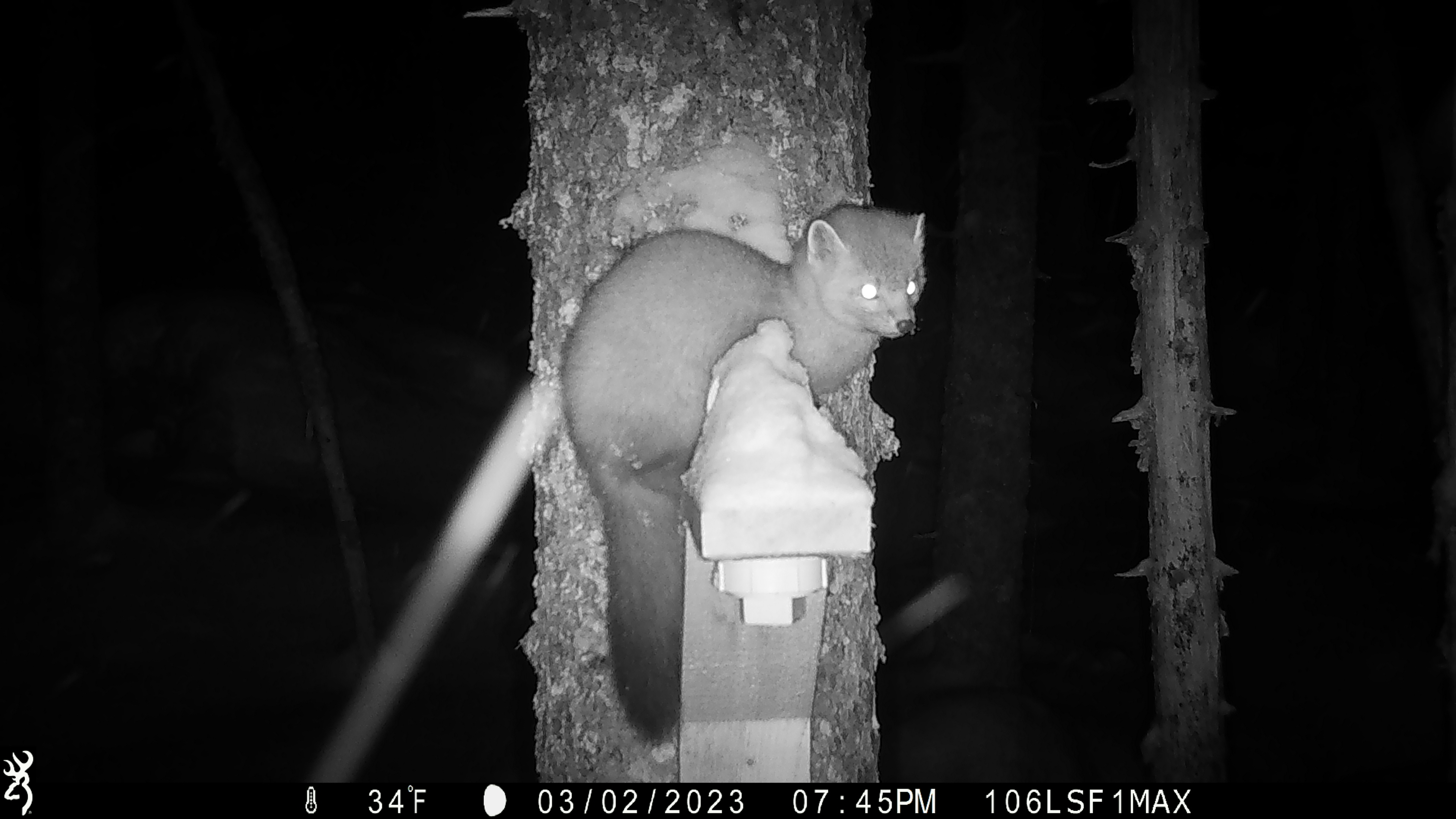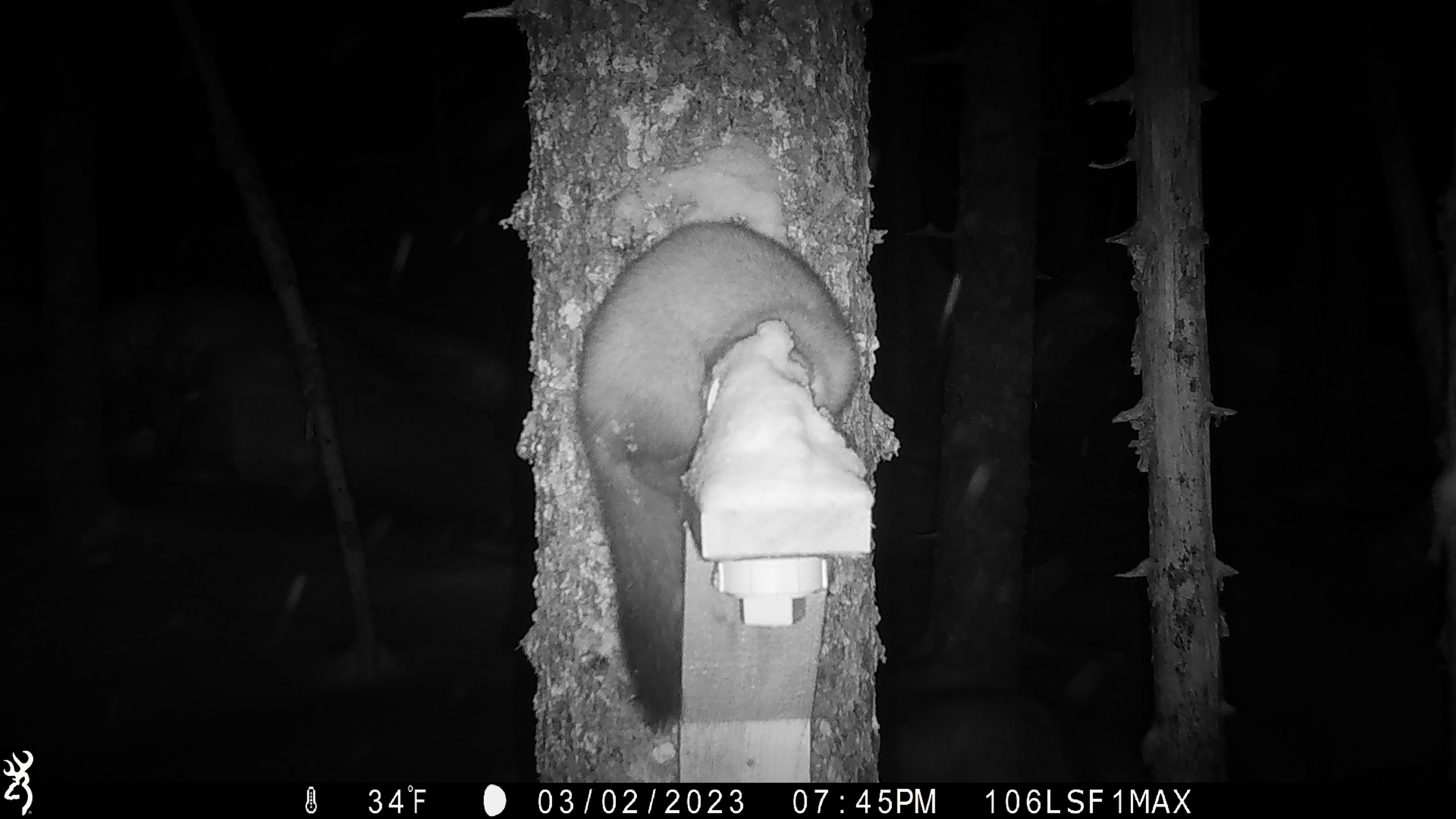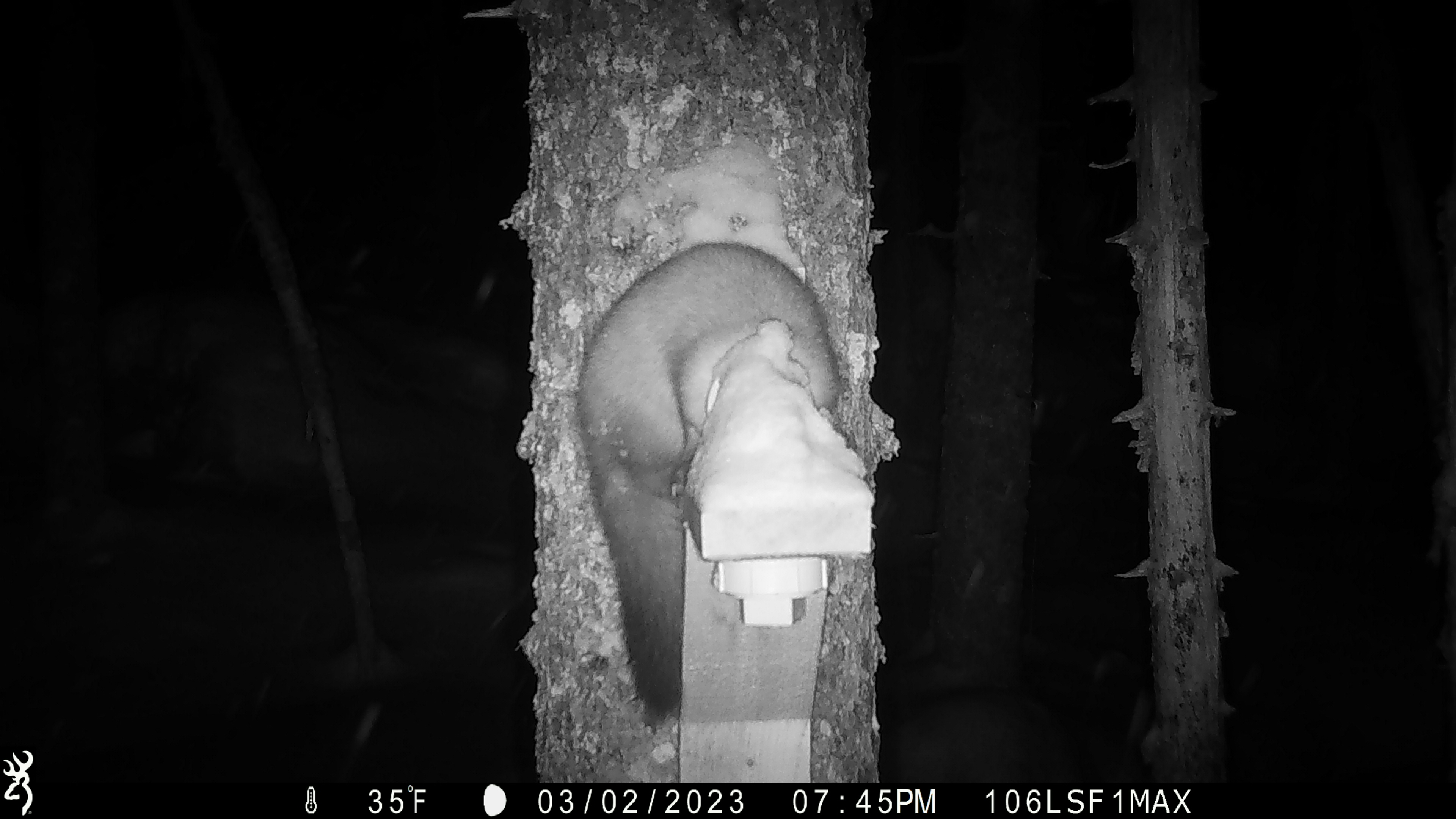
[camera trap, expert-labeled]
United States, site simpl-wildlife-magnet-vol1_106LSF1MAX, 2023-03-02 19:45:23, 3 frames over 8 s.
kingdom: Animalia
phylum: Chordata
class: Mammalia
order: Carnivora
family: Mustelidae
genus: Martes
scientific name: Martes americana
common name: american marten